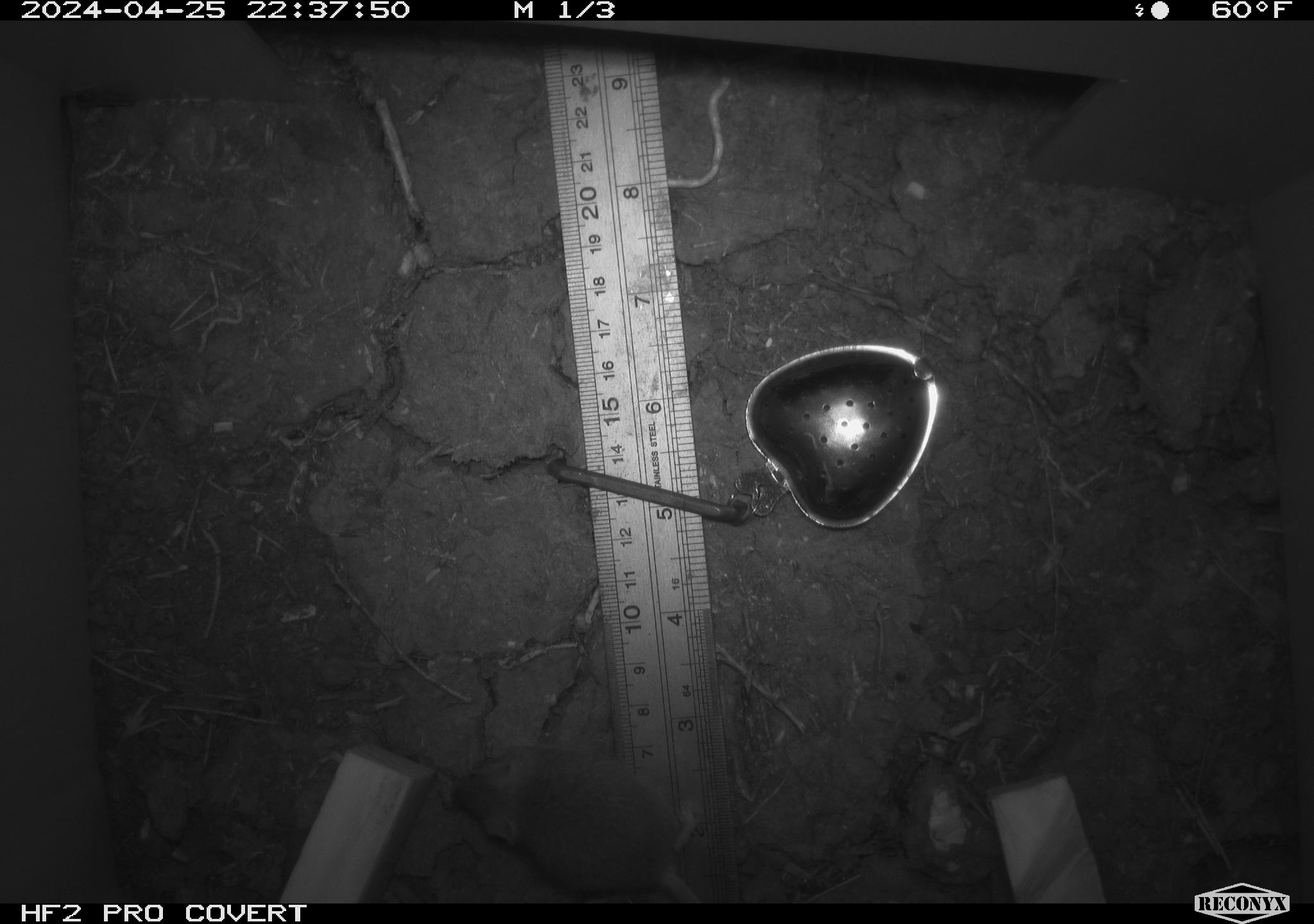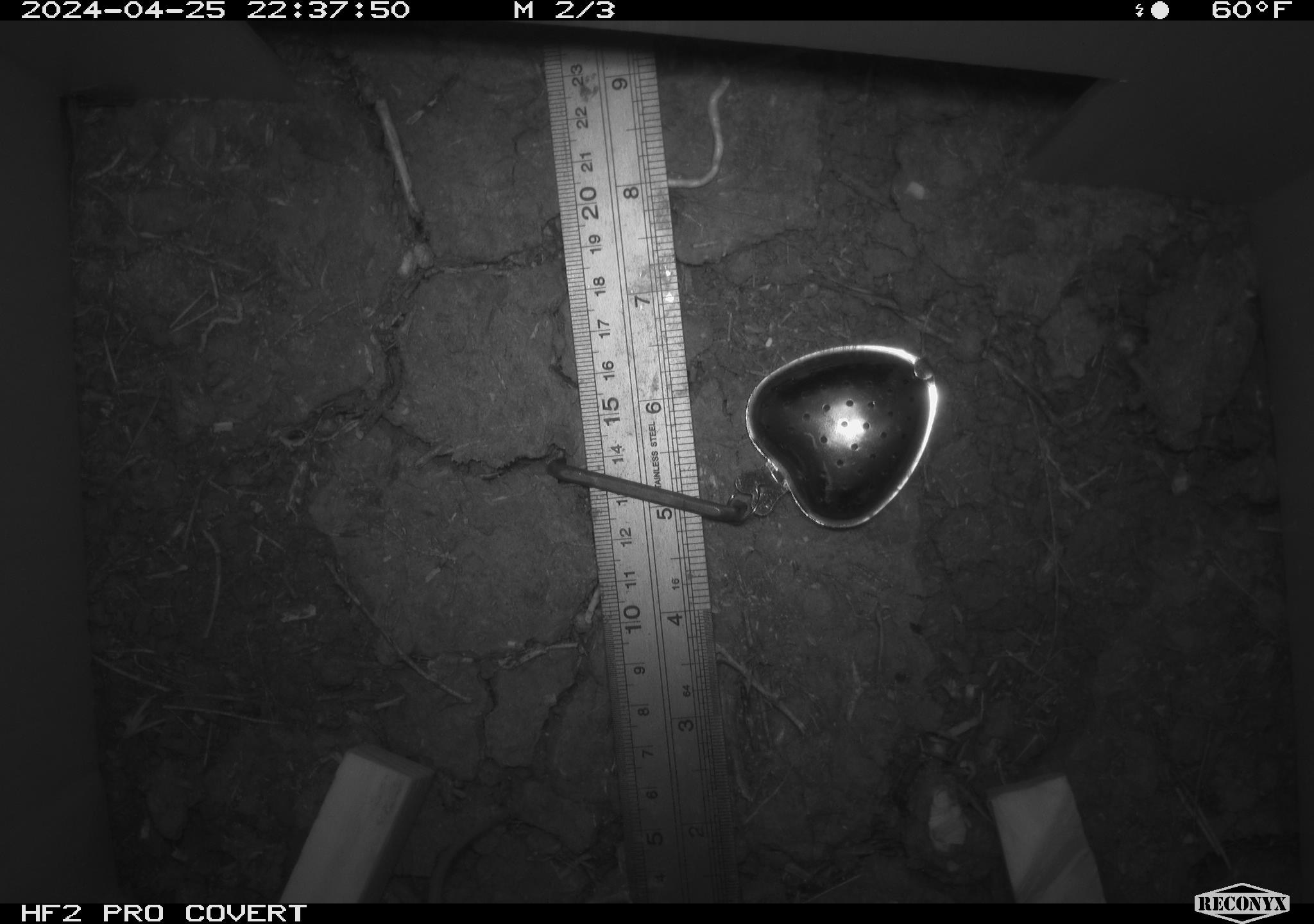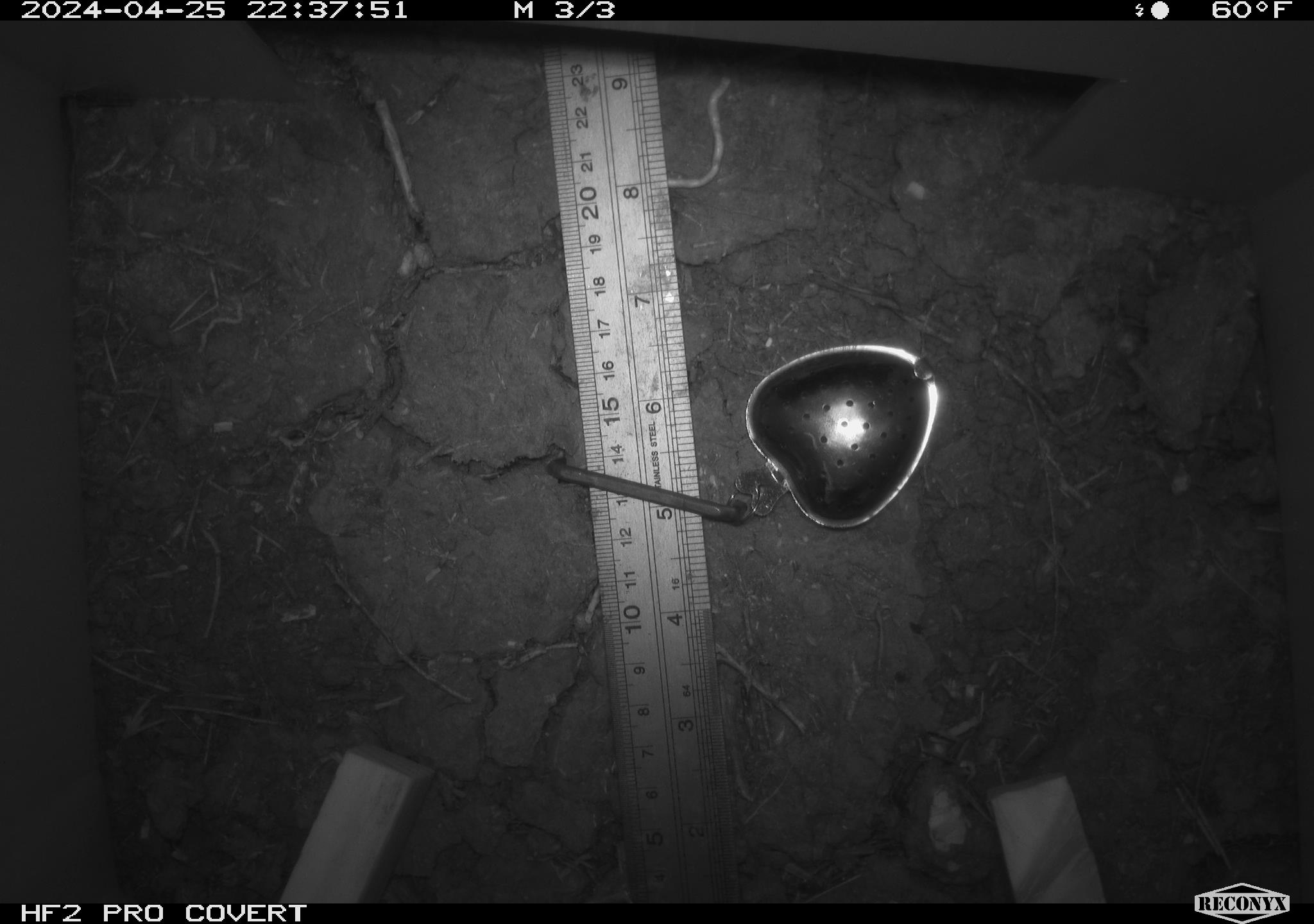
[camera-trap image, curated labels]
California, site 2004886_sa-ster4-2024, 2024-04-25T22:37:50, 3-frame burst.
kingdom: Animalia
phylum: Chordata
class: Mammalia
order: Rodentia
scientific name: Rodentia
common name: mouse species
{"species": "mouse species (Rodentia)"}